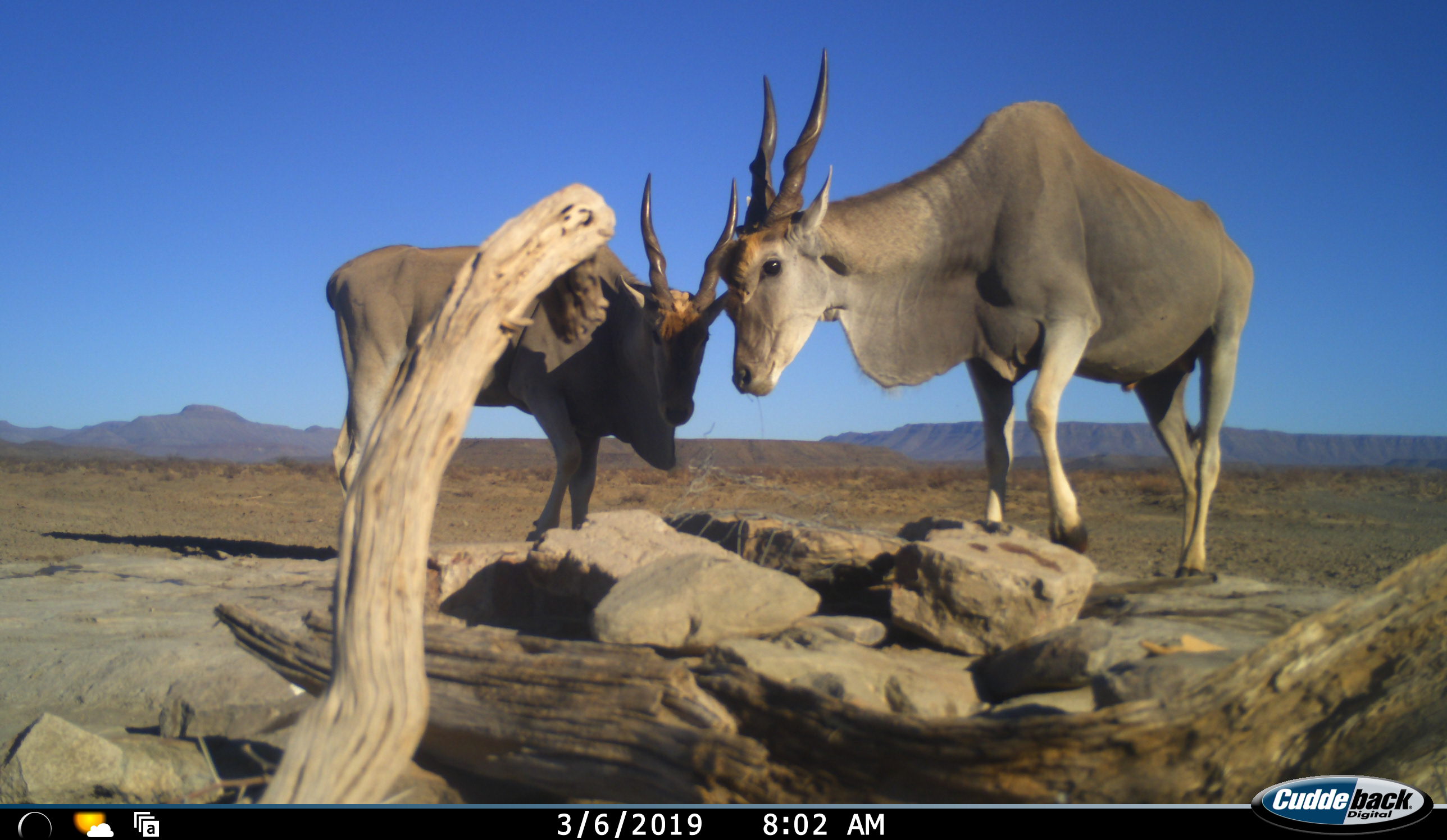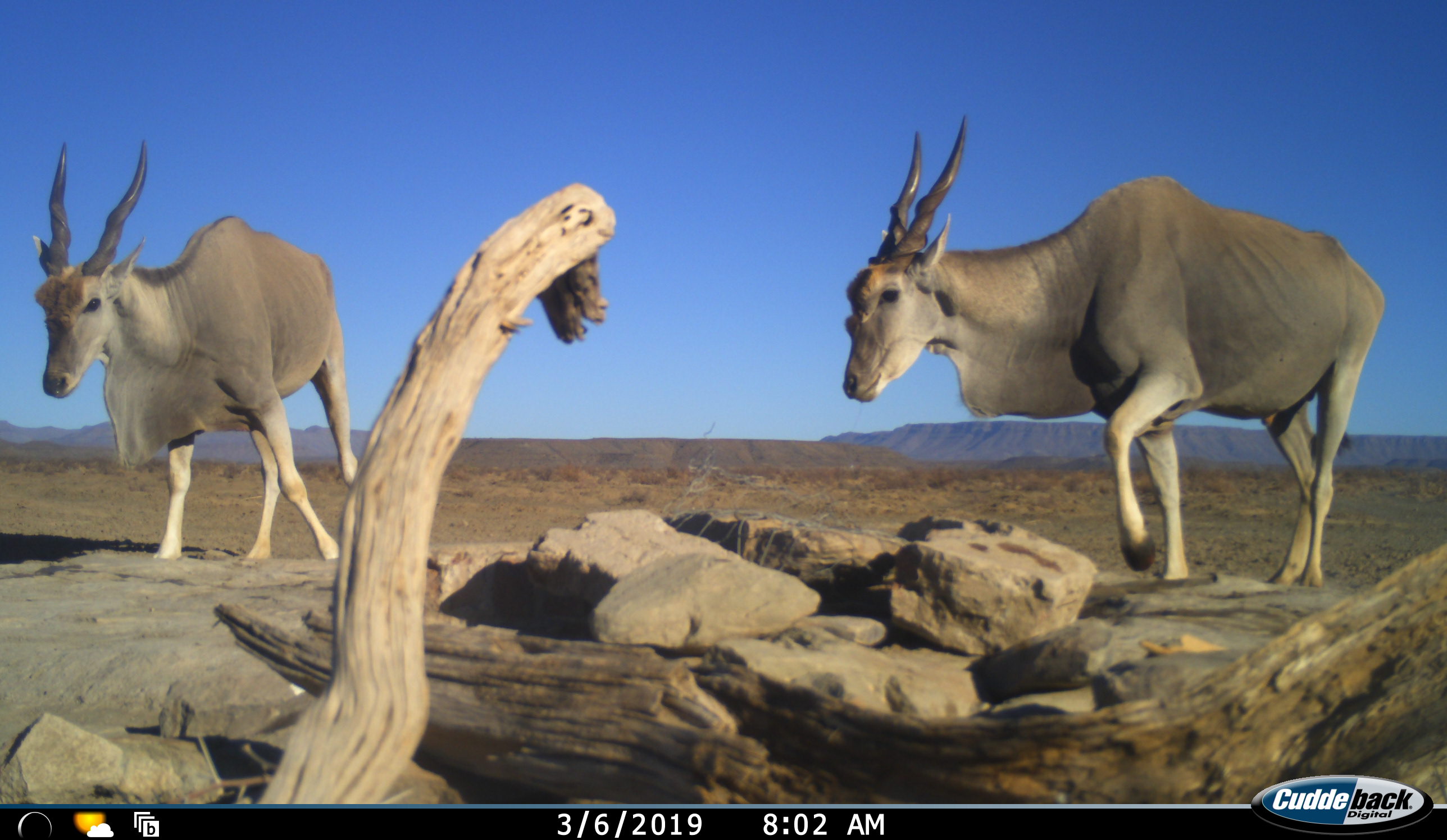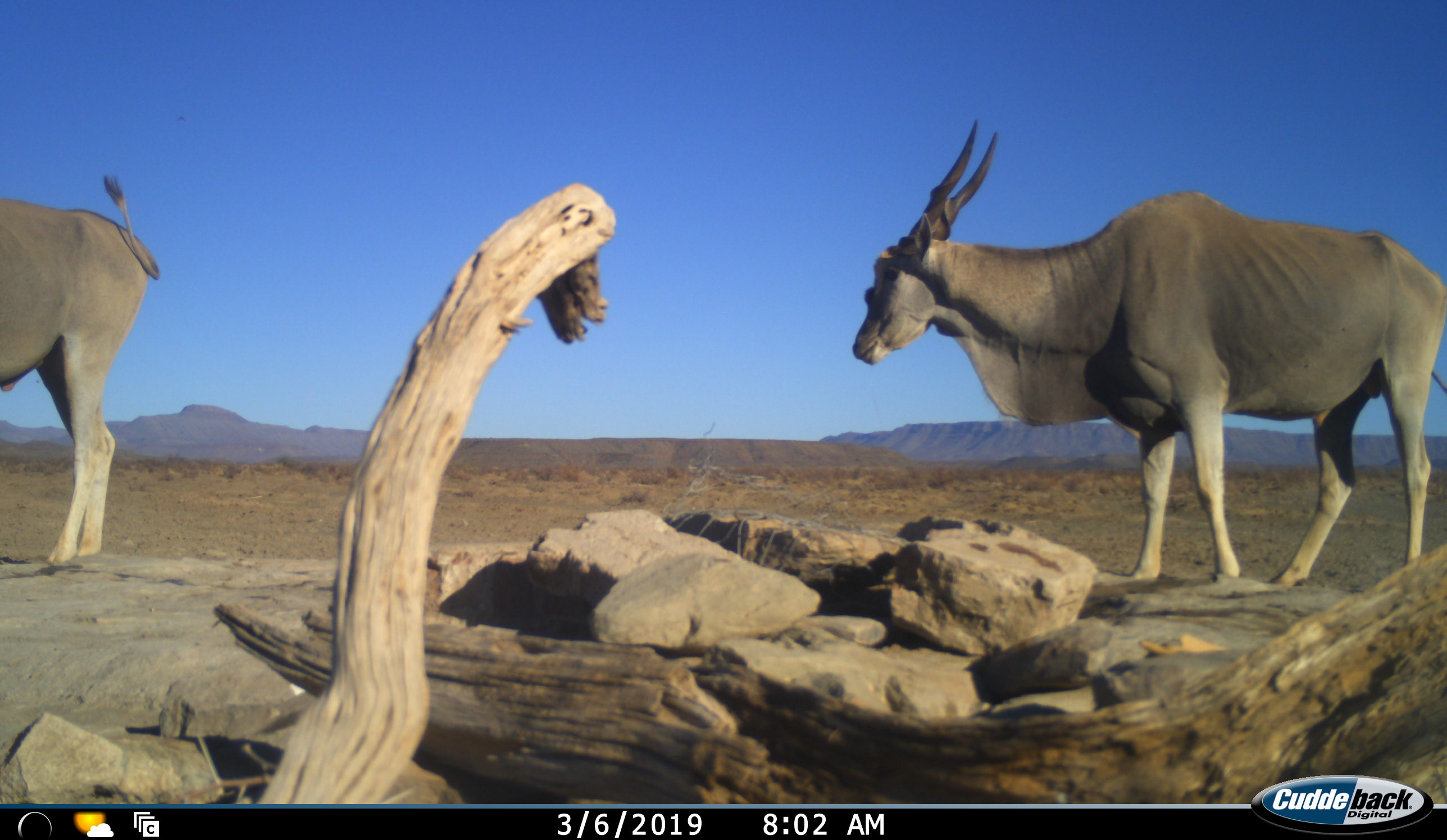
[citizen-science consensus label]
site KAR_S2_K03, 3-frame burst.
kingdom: Animalia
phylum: Chordata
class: Mammalia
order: Artiodactyla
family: Bovidae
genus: Tragelaphus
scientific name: Tragelaphus oryx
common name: eland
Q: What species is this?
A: Eland (Tragelaphus oryx).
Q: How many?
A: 2.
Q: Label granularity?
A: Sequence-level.